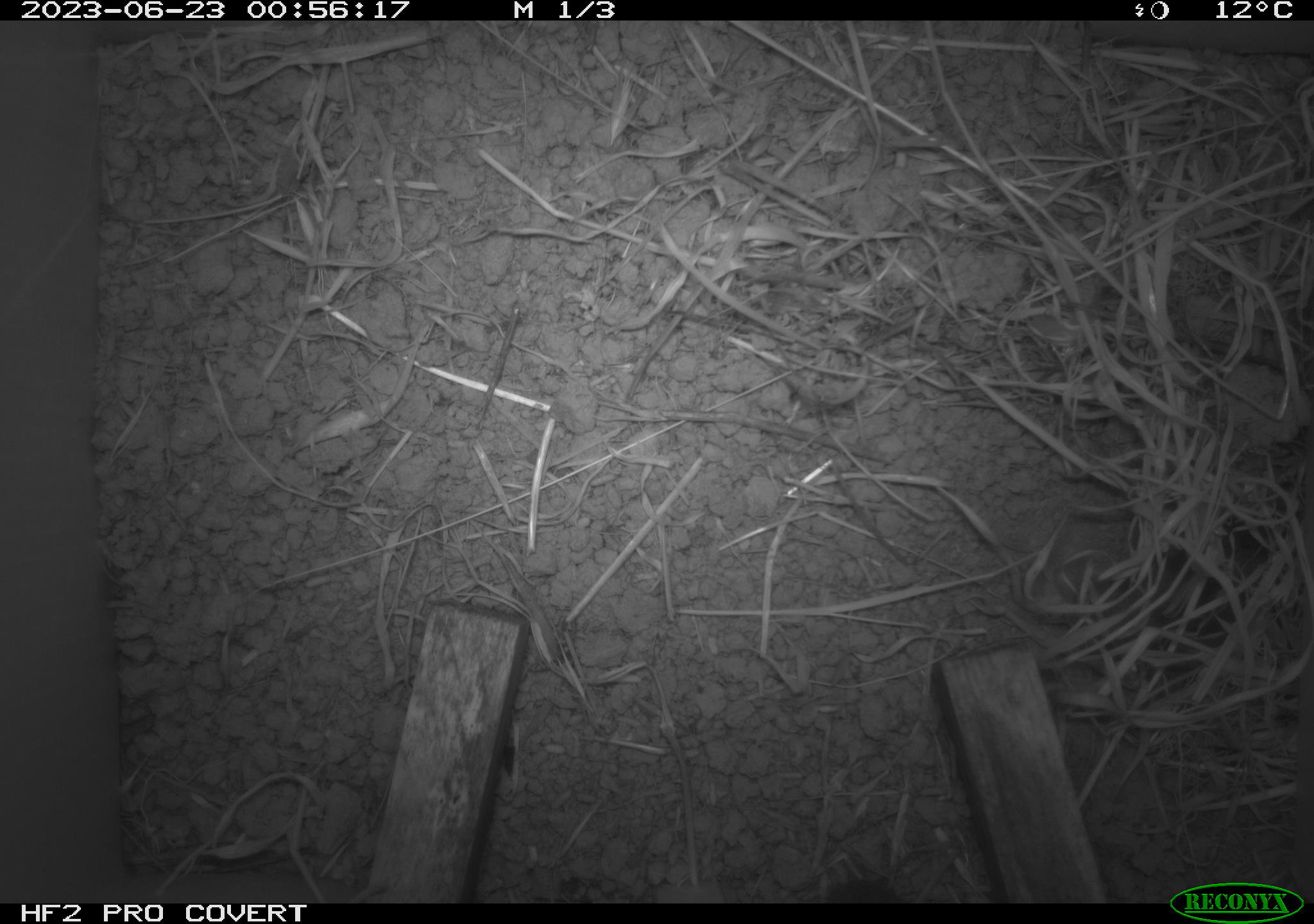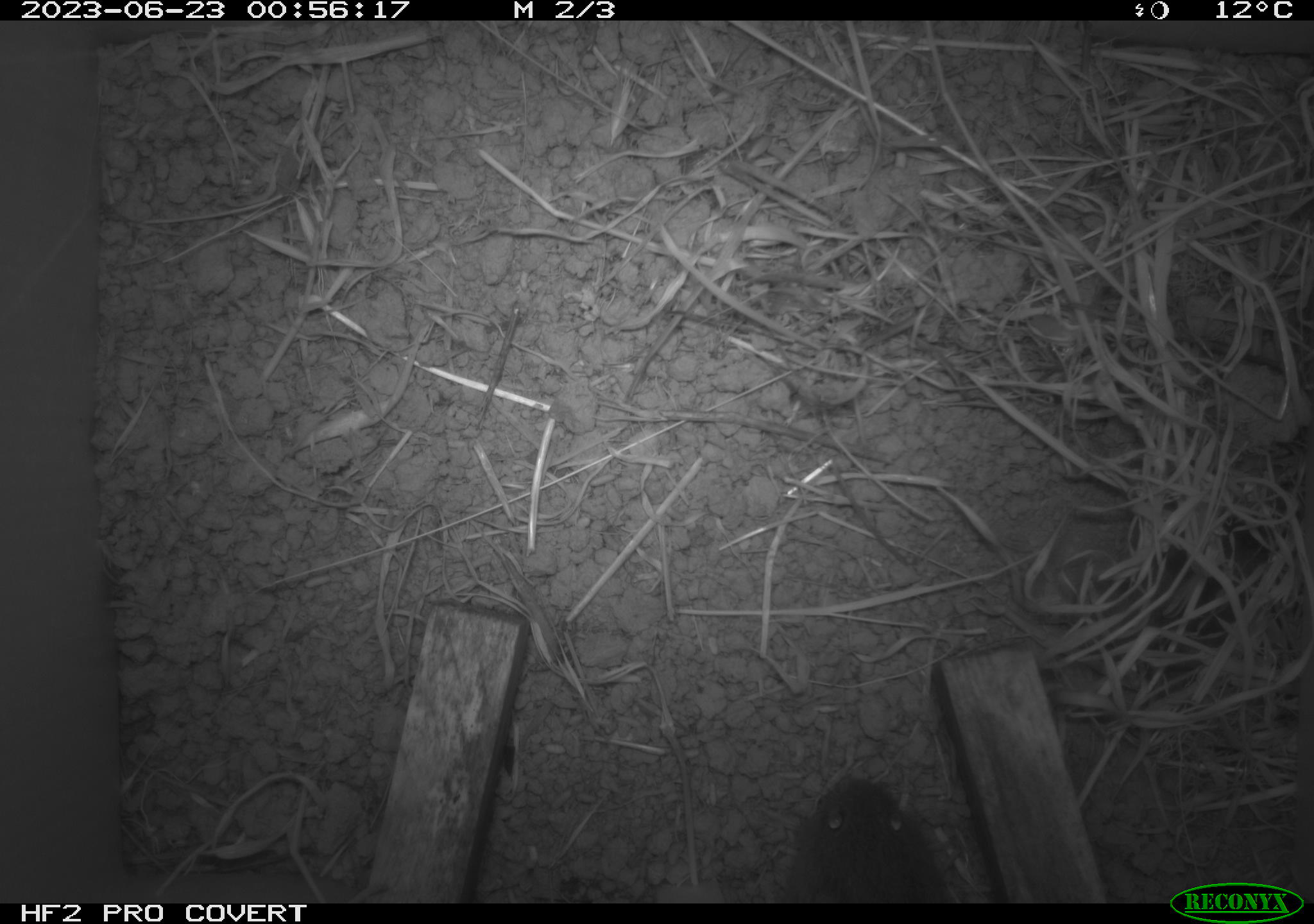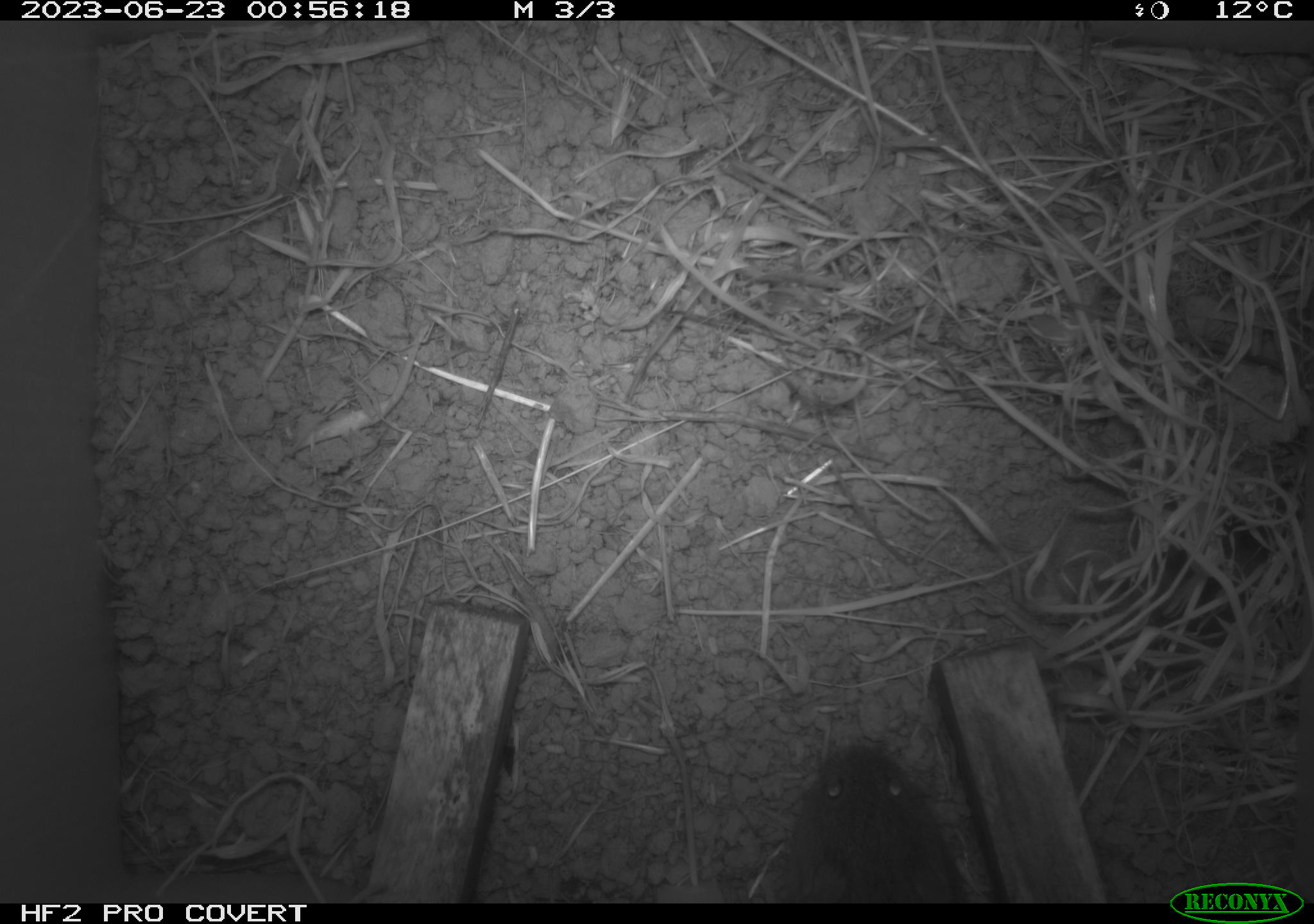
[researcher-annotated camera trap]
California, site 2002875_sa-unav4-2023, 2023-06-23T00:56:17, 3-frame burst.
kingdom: Animalia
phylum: Chordata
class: Mammalia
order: Rodentia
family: Cricetidae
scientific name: Arvicolinae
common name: voles, lemmings, and muskrats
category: arvicolinae subfamily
Arvicolinae subfamily (voles, lemmings, and muskrats) (Arvicolinae).